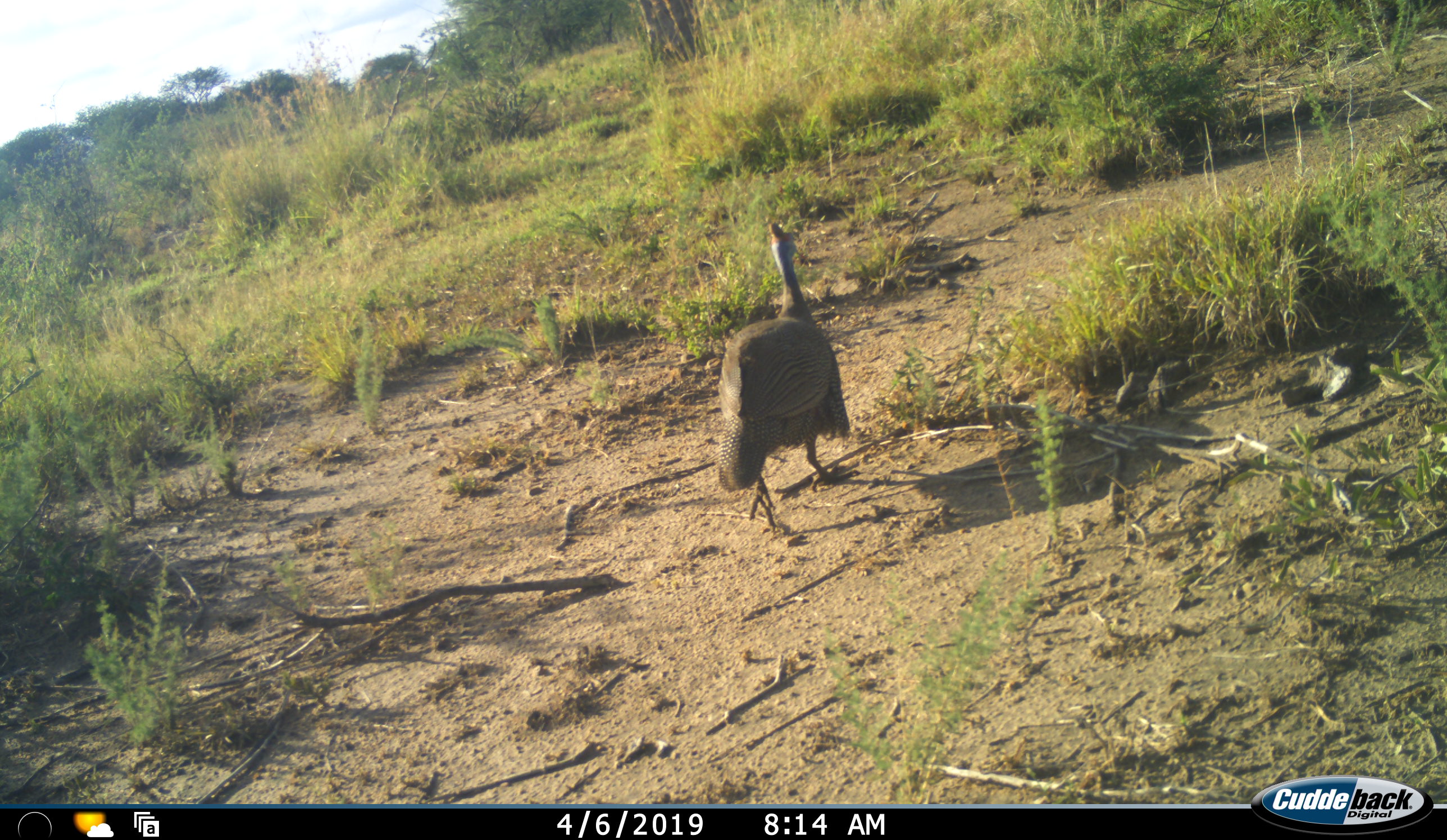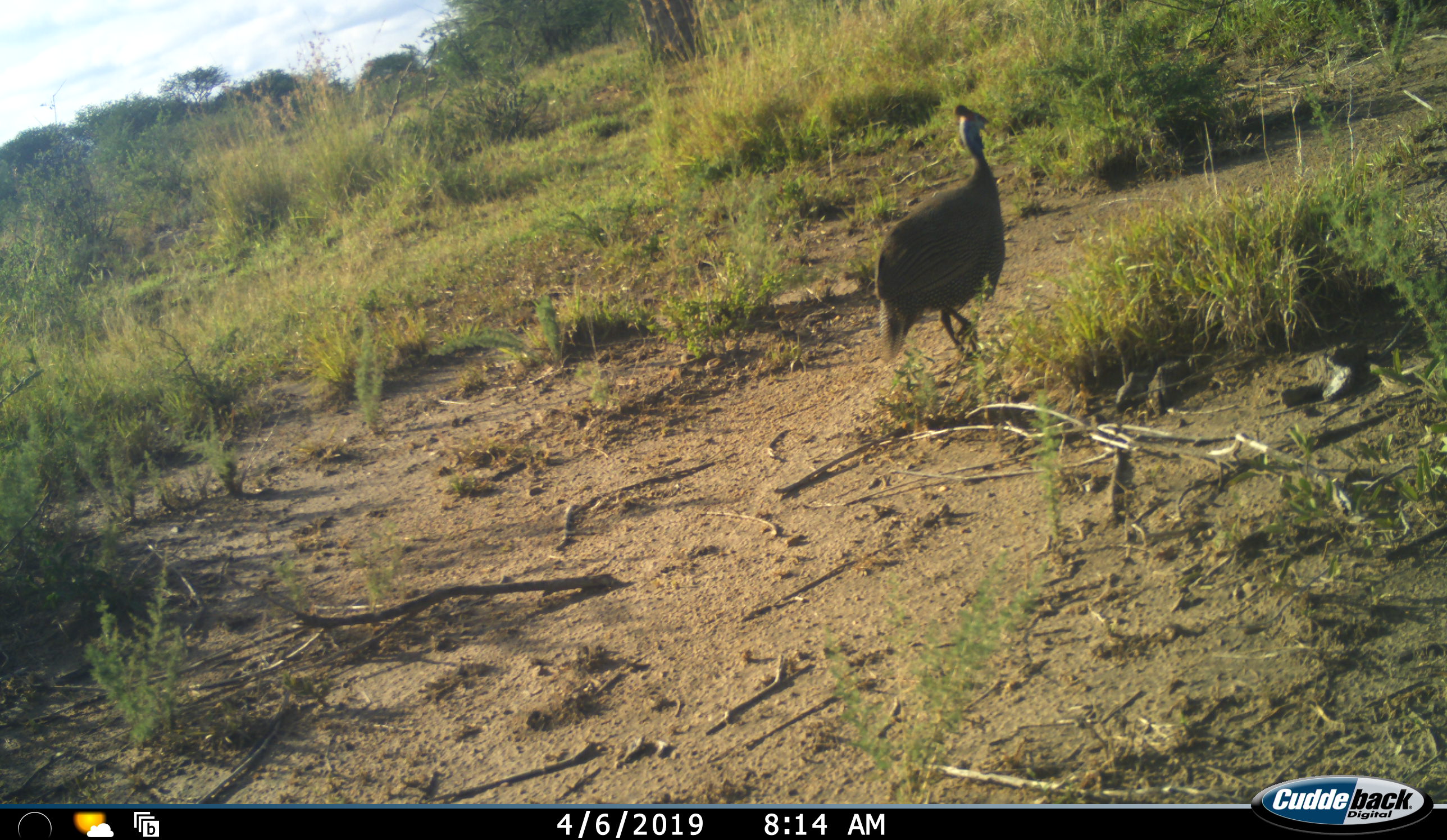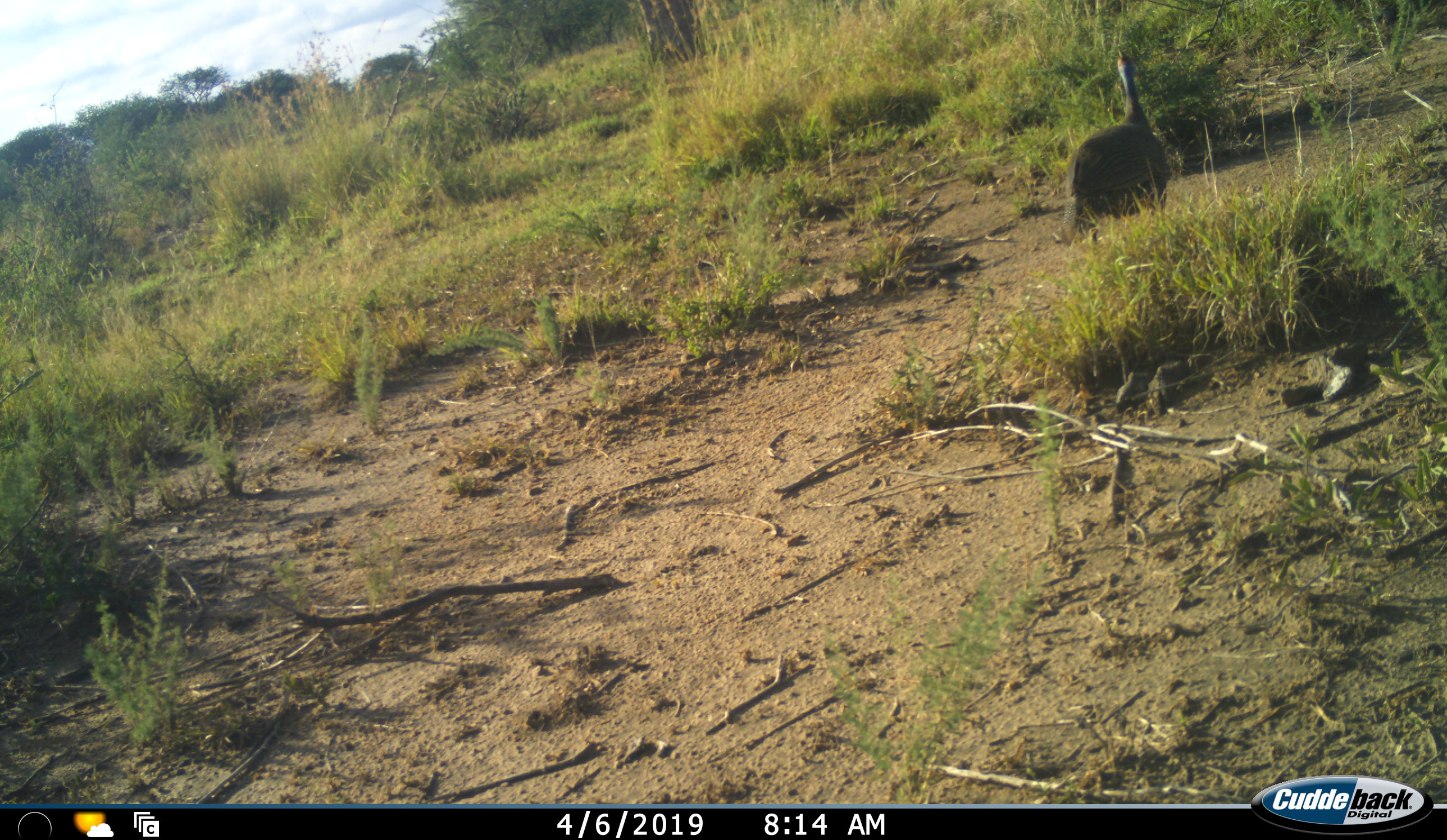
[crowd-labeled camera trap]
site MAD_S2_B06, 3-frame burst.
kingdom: Animalia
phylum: Chordata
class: Aves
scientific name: Aves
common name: bird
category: birdother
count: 1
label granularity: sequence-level